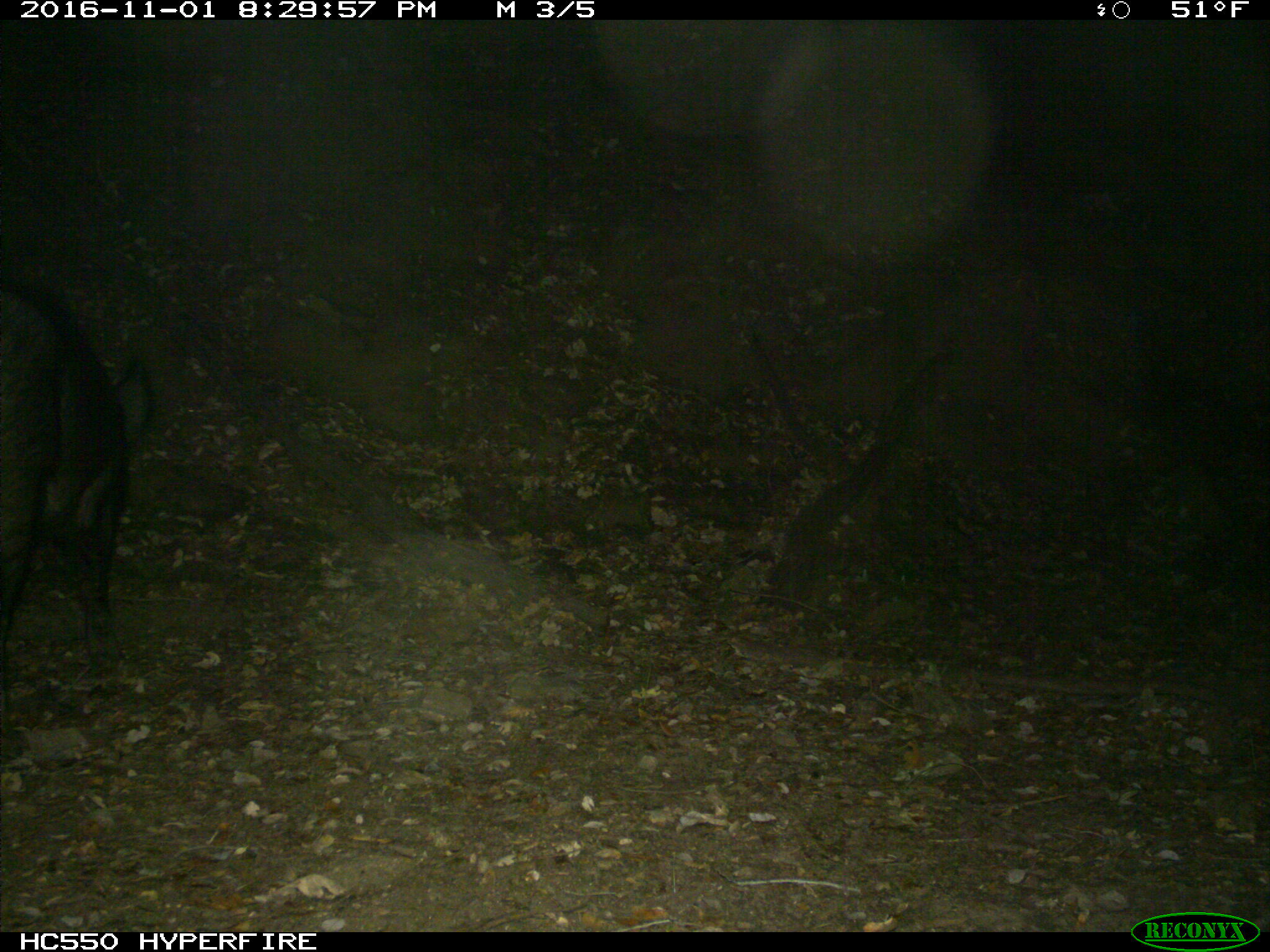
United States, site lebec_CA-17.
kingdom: Animalia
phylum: Chordata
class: Mammalia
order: Artiodactyla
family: Suidae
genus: Sus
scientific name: Sus scrofa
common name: wild boar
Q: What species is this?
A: Sus scrofa (wild boar).